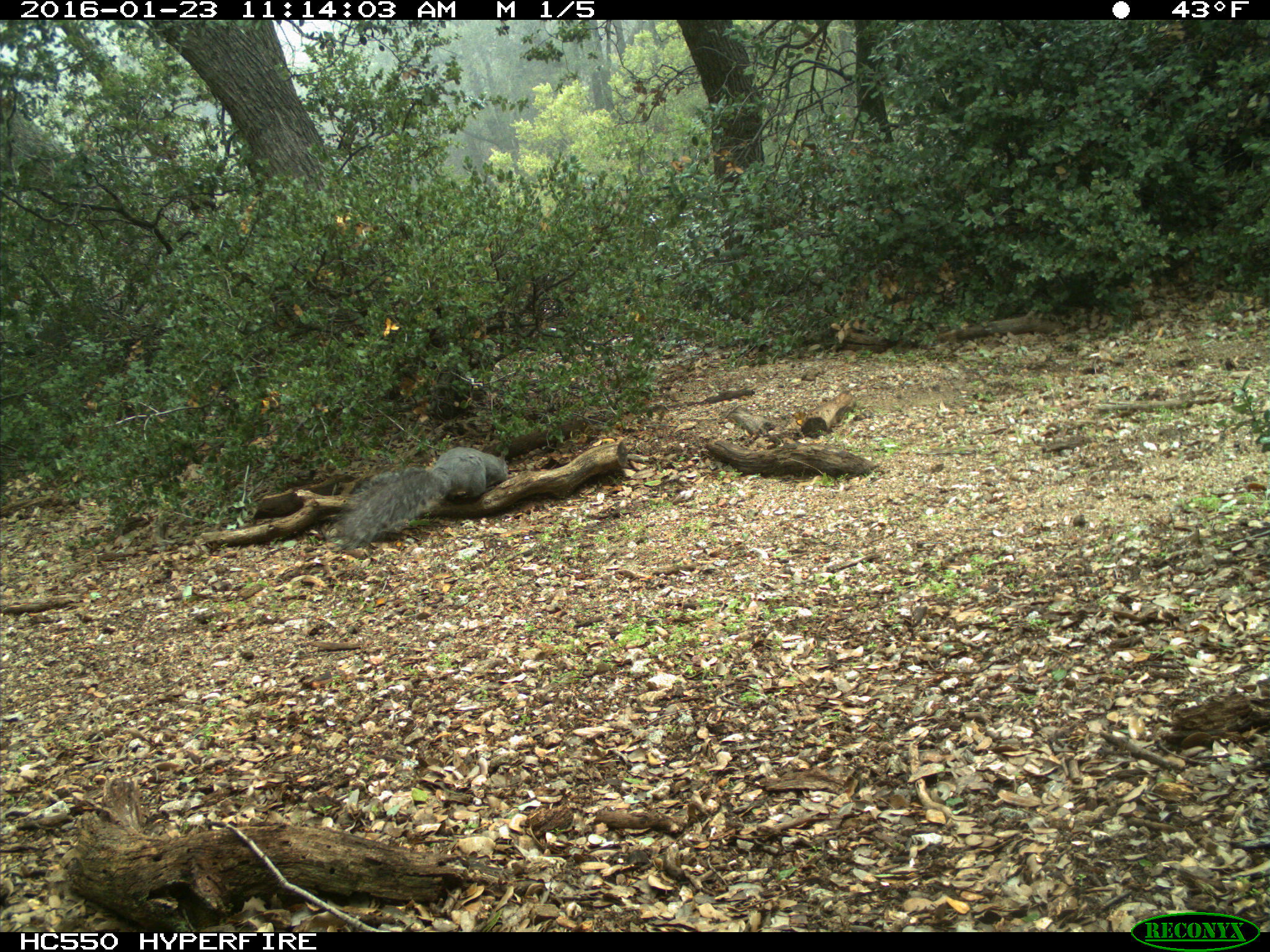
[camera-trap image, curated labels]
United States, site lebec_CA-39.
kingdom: Animalia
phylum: Chordata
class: Mammalia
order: Rodentia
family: Sciuridae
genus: Sciurus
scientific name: Sciurus carolinensis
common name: eastern gray squirrel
Sciurus carolinensis (eastern gray squirrel).